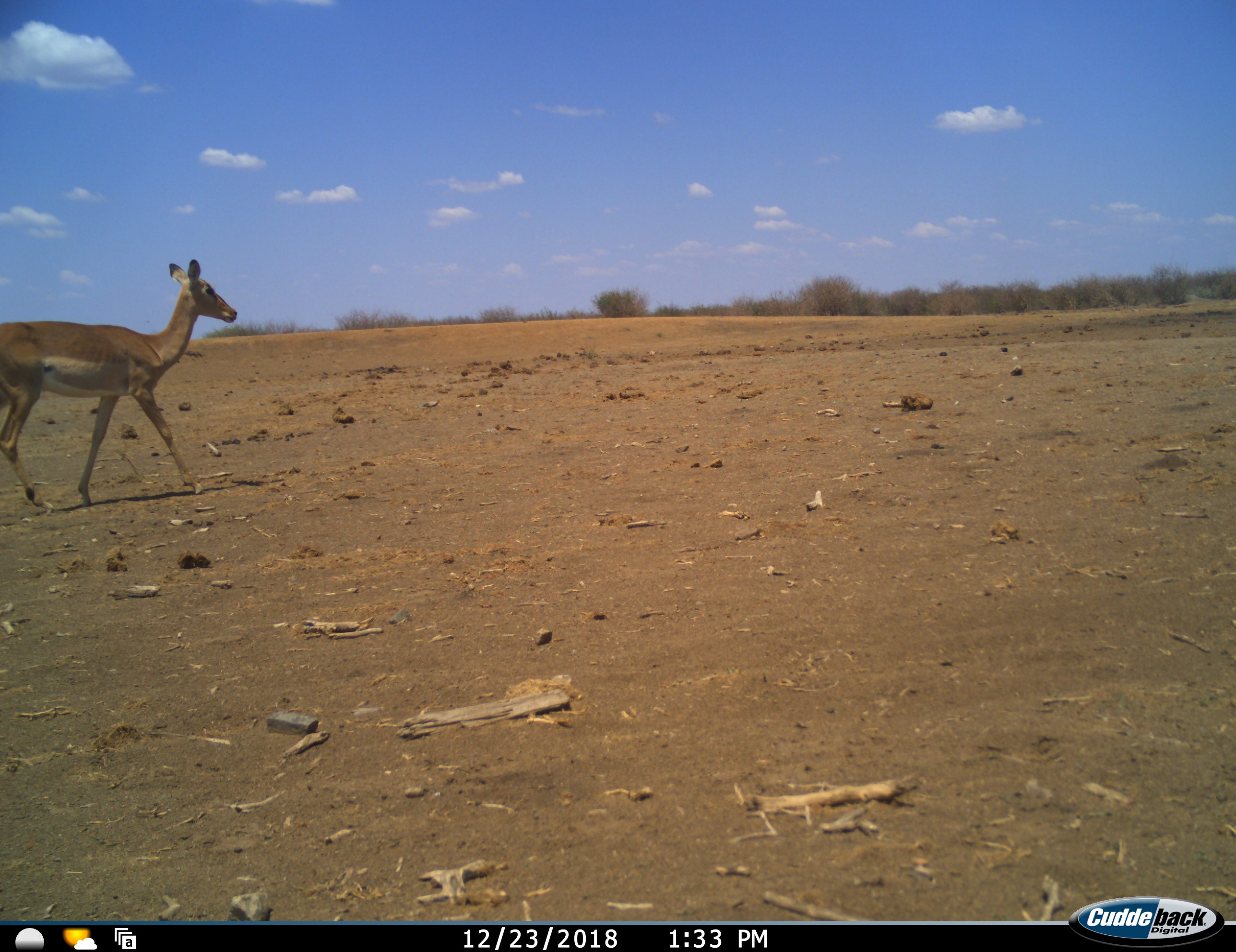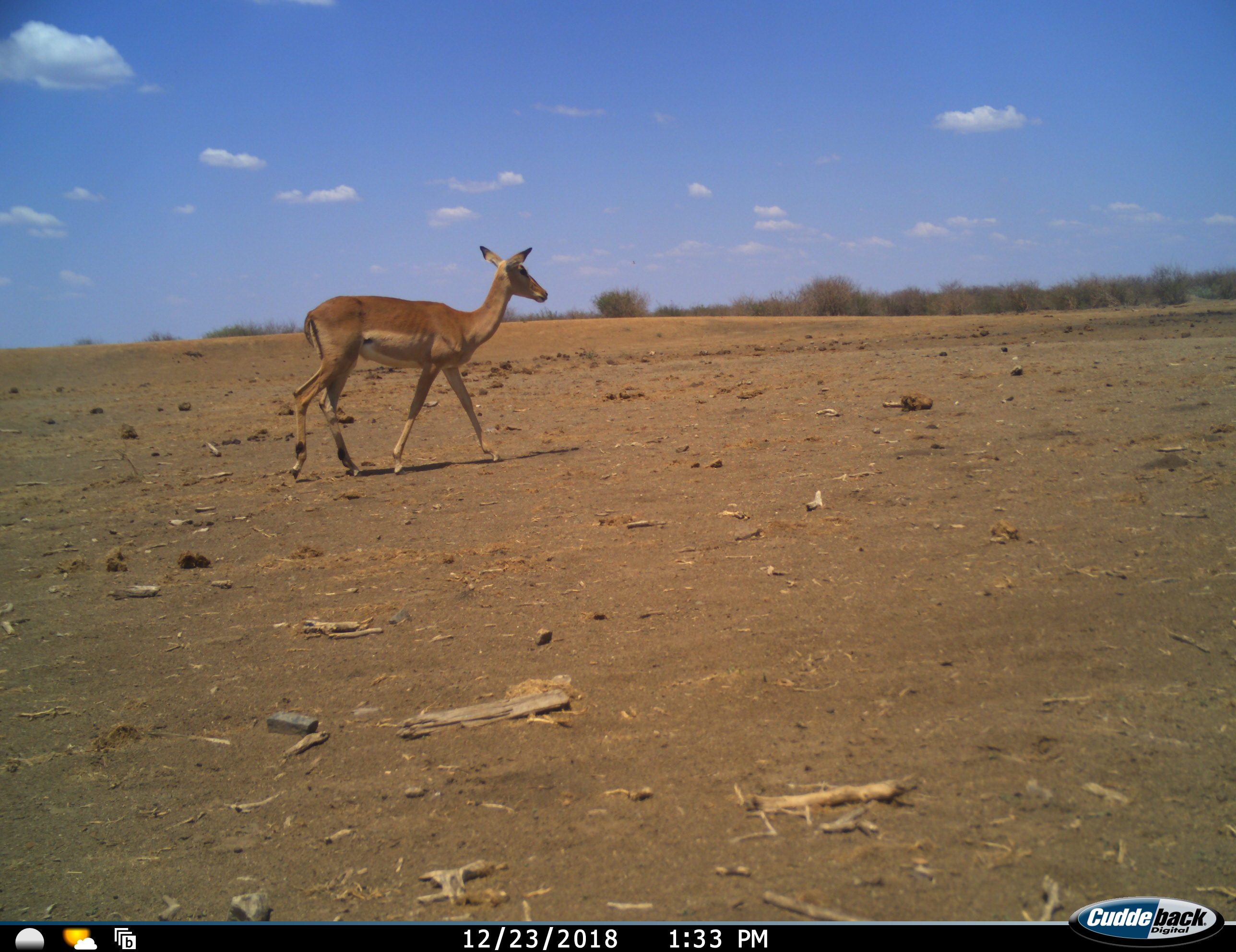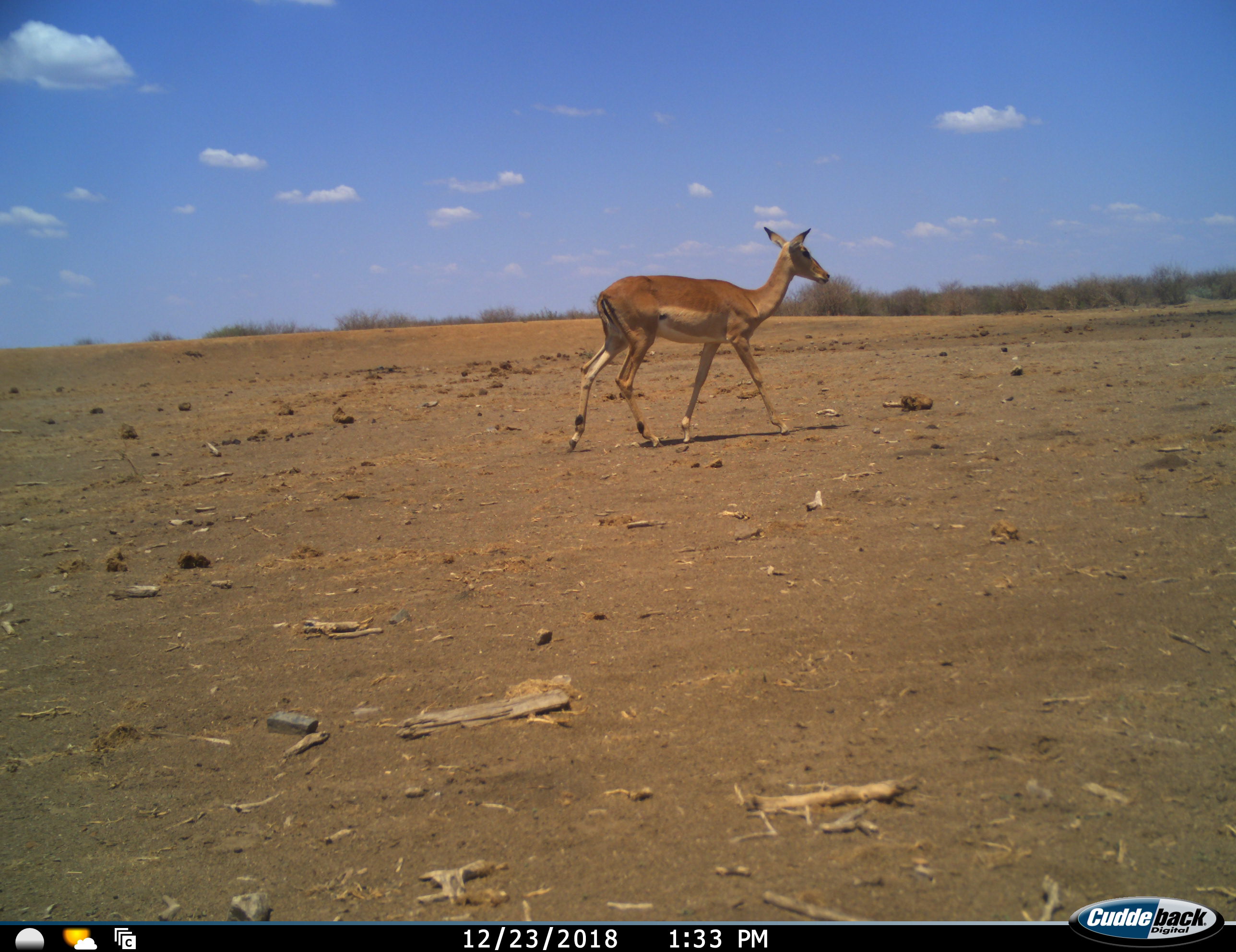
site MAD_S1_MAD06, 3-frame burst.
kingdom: Animalia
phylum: Chordata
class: Mammalia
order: Artiodactyla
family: Bovidae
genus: Aepyceros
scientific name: Aepyceros melampus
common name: impala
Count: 1.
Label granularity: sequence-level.